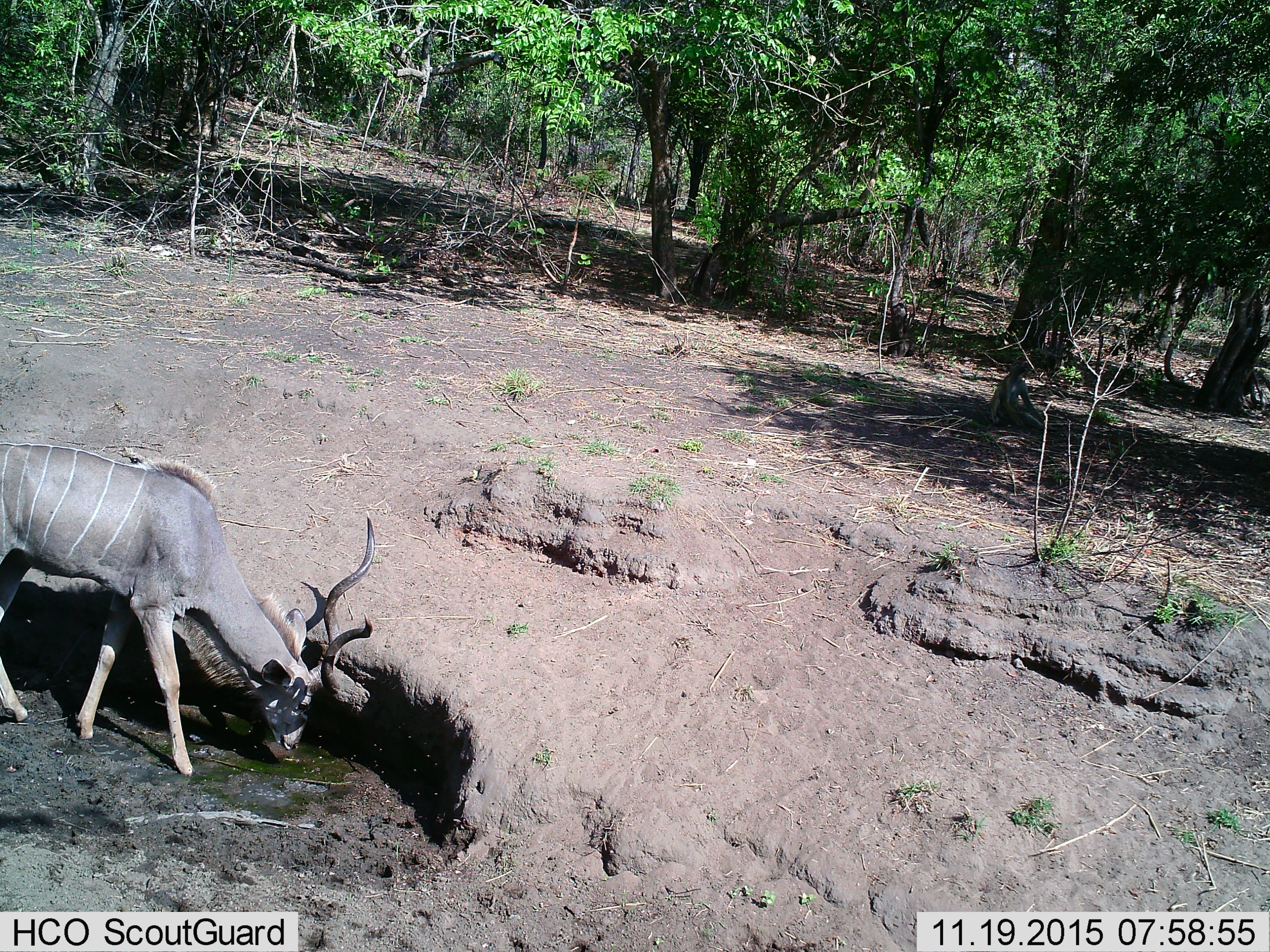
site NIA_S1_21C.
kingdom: Animalia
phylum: Chordata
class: Mammalia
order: Artiodactyla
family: Bovidae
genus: Tragelaphus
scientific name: Tragelaphus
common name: kudu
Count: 1.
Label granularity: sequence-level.